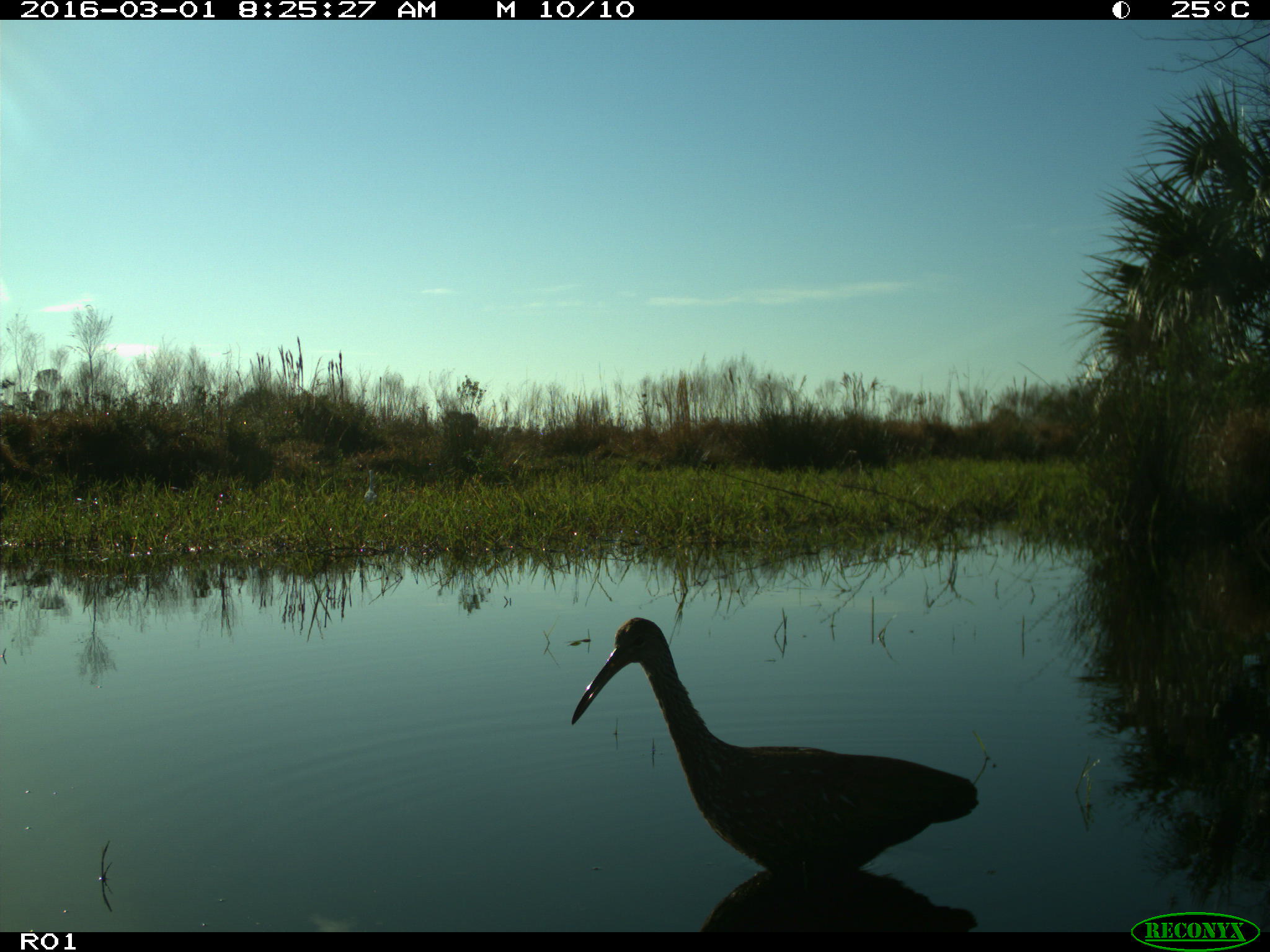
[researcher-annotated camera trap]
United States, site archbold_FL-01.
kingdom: Animalia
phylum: Chordata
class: Aves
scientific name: Aves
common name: birds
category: unidentified bird